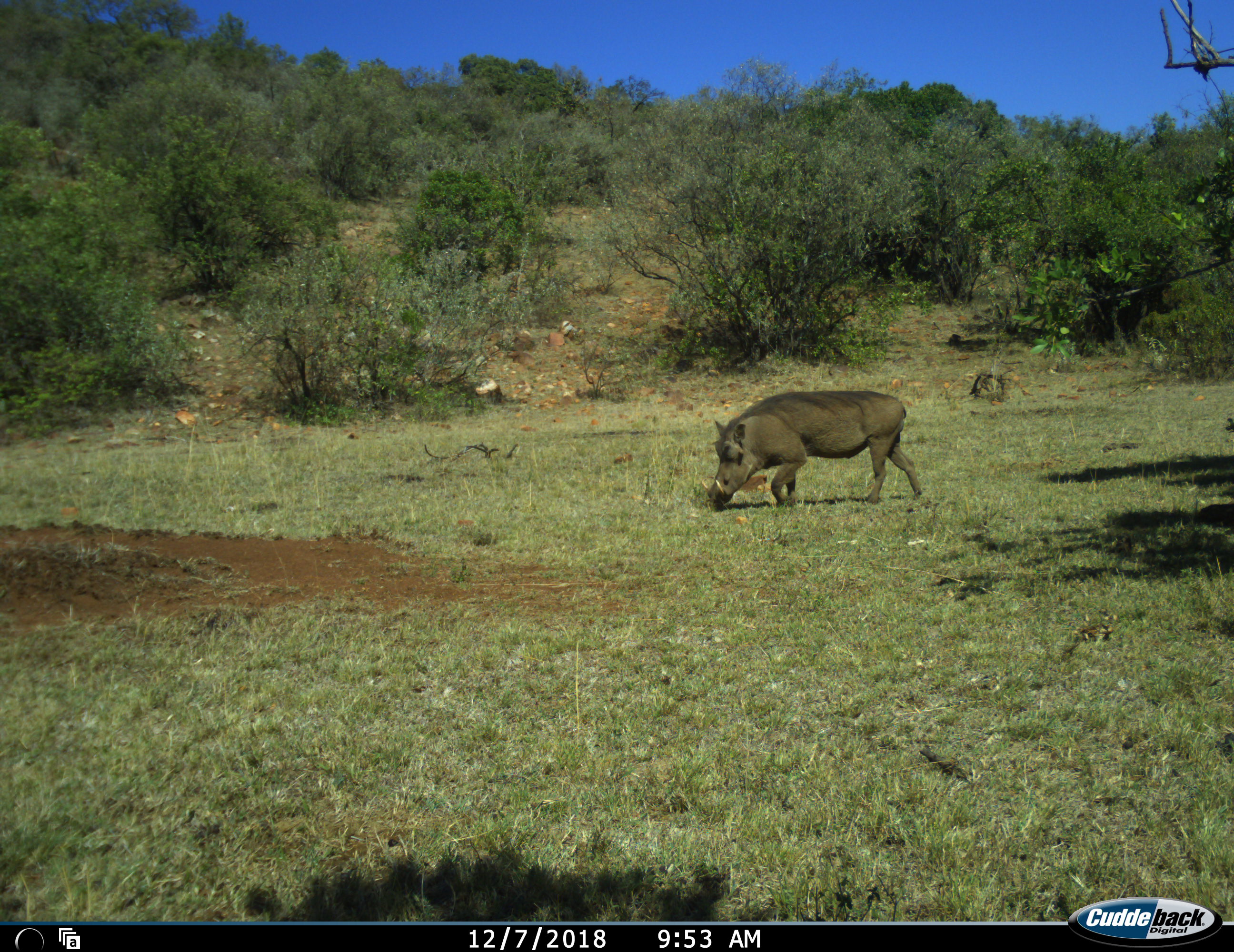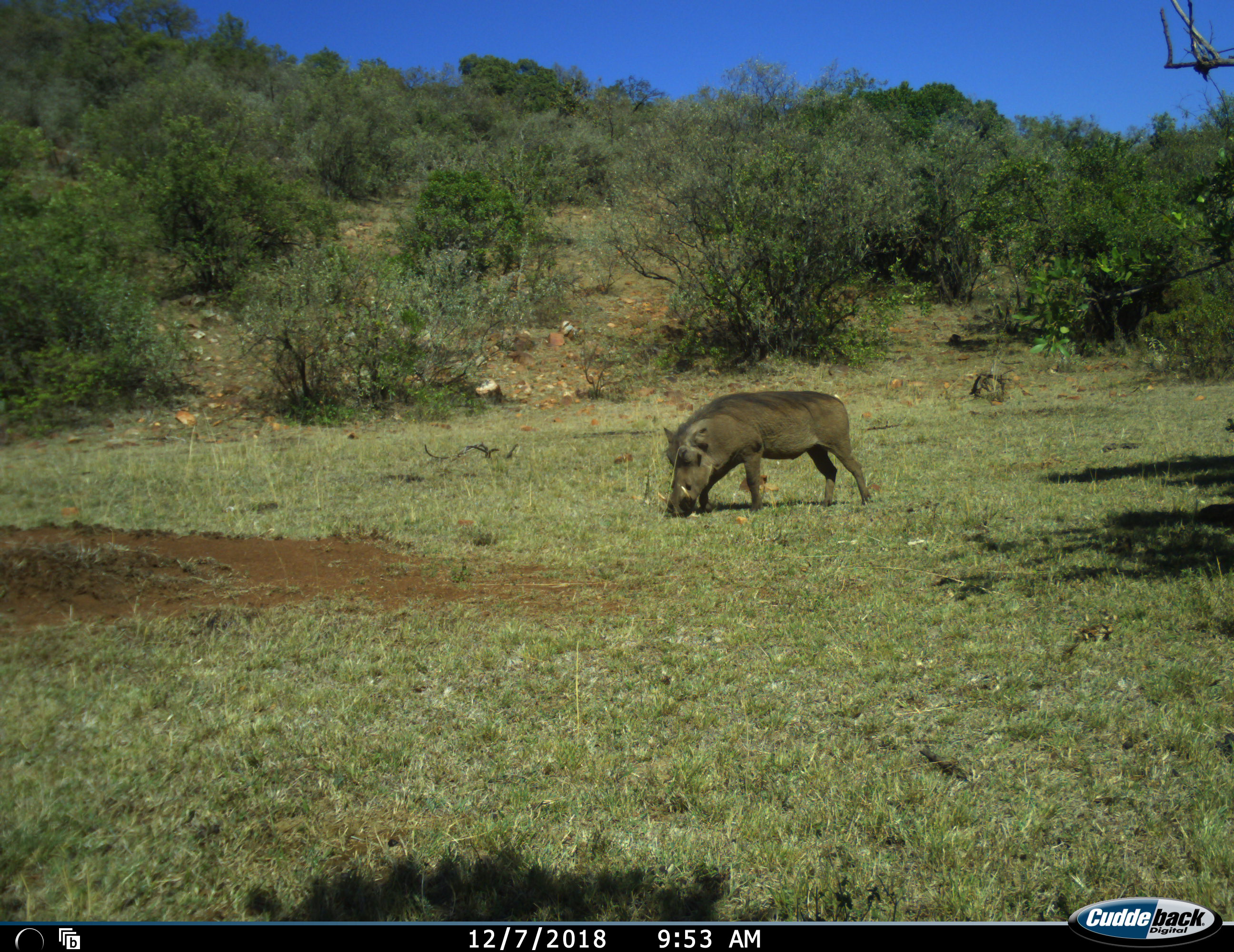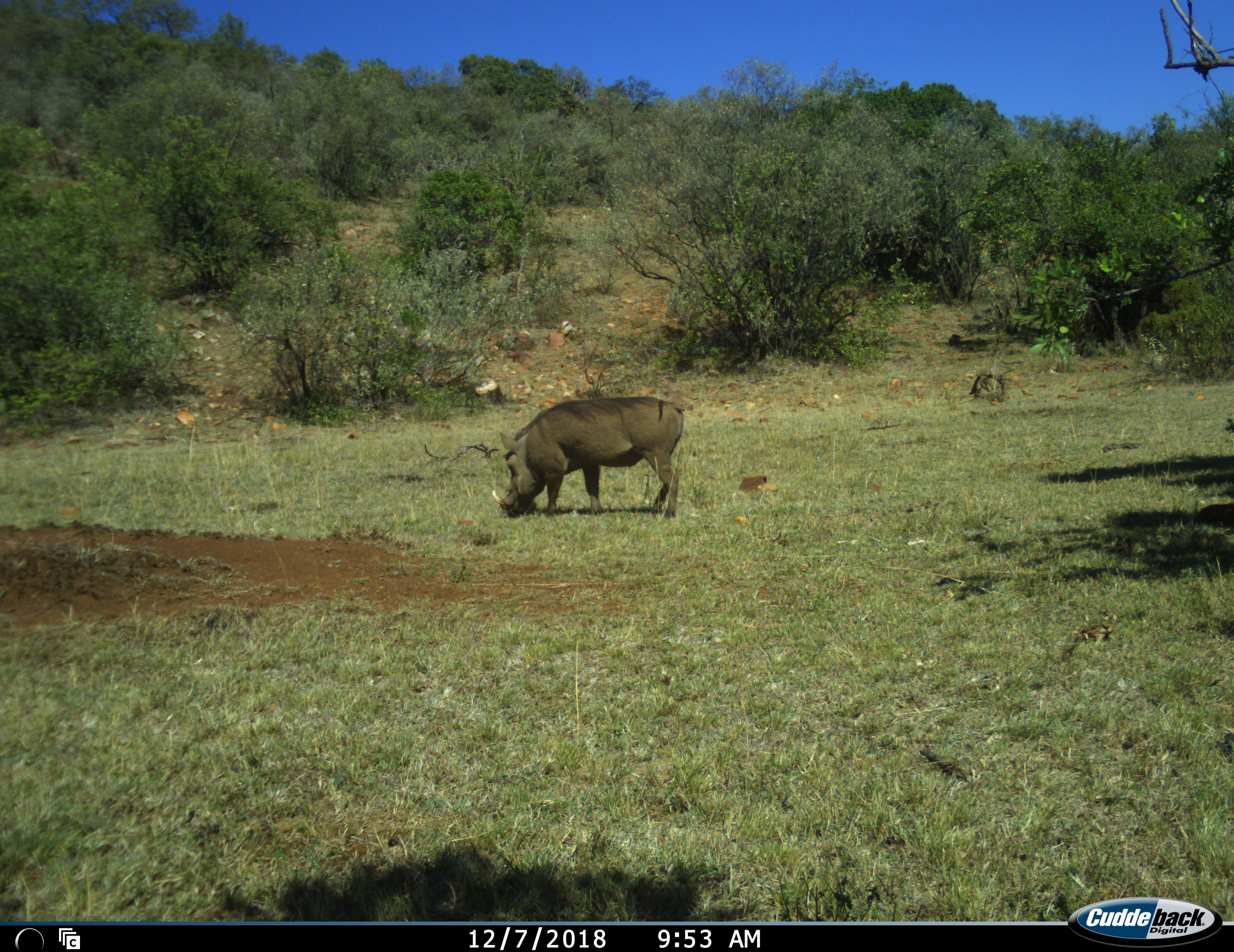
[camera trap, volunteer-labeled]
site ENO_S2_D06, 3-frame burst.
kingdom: Animalia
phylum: Chordata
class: Mammalia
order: Artiodactyla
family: Suidae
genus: Phacochoerus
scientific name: Phacochoerus africanus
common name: warthog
Warthog (Phacochoerus africanus), count 1. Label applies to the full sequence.